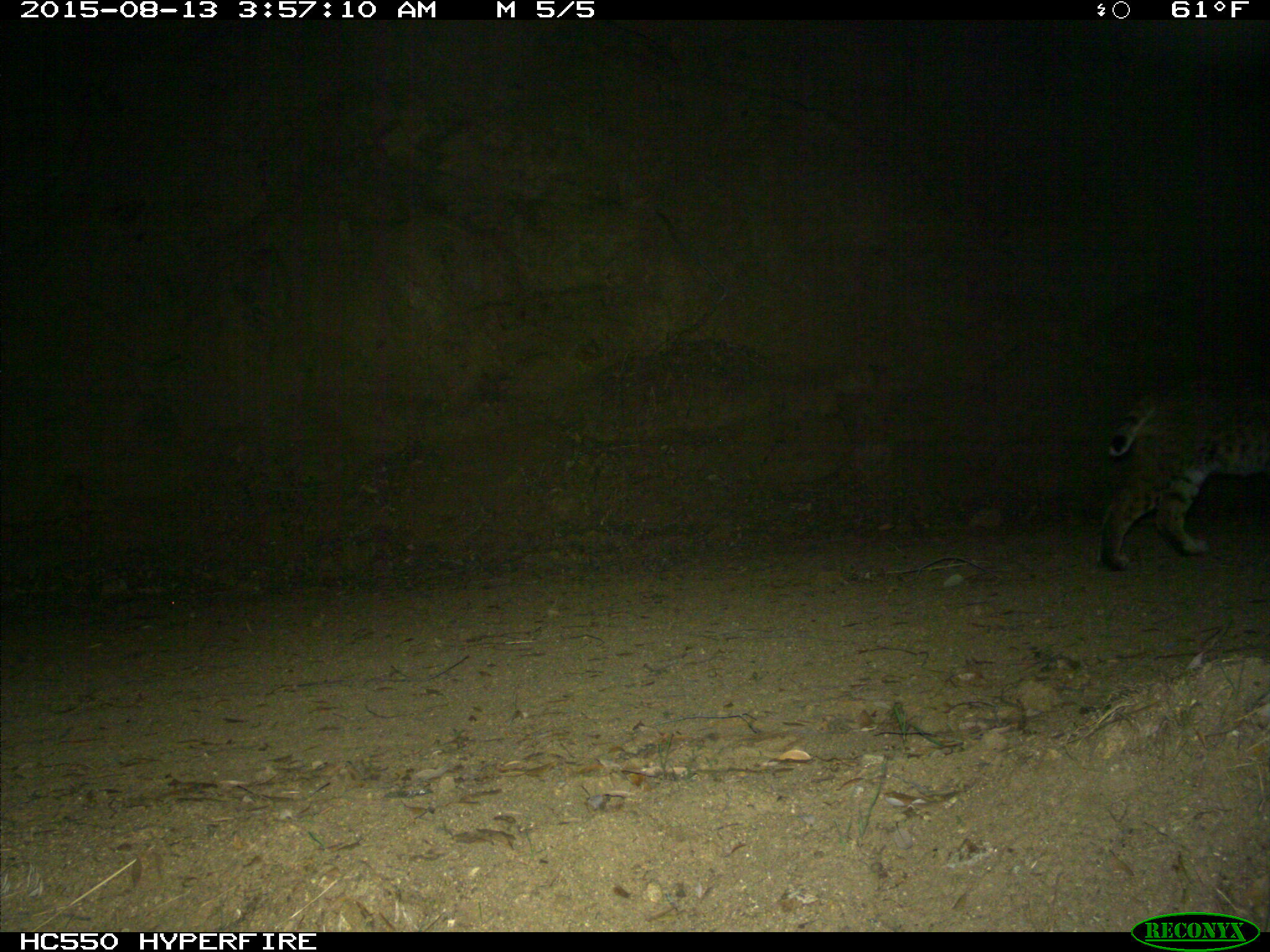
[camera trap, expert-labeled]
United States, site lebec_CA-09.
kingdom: Animalia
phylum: Chordata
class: Mammalia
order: Carnivora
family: Felidae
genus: Lynx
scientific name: Lynx rufus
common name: bobcat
Lynx rufus (bobcat).